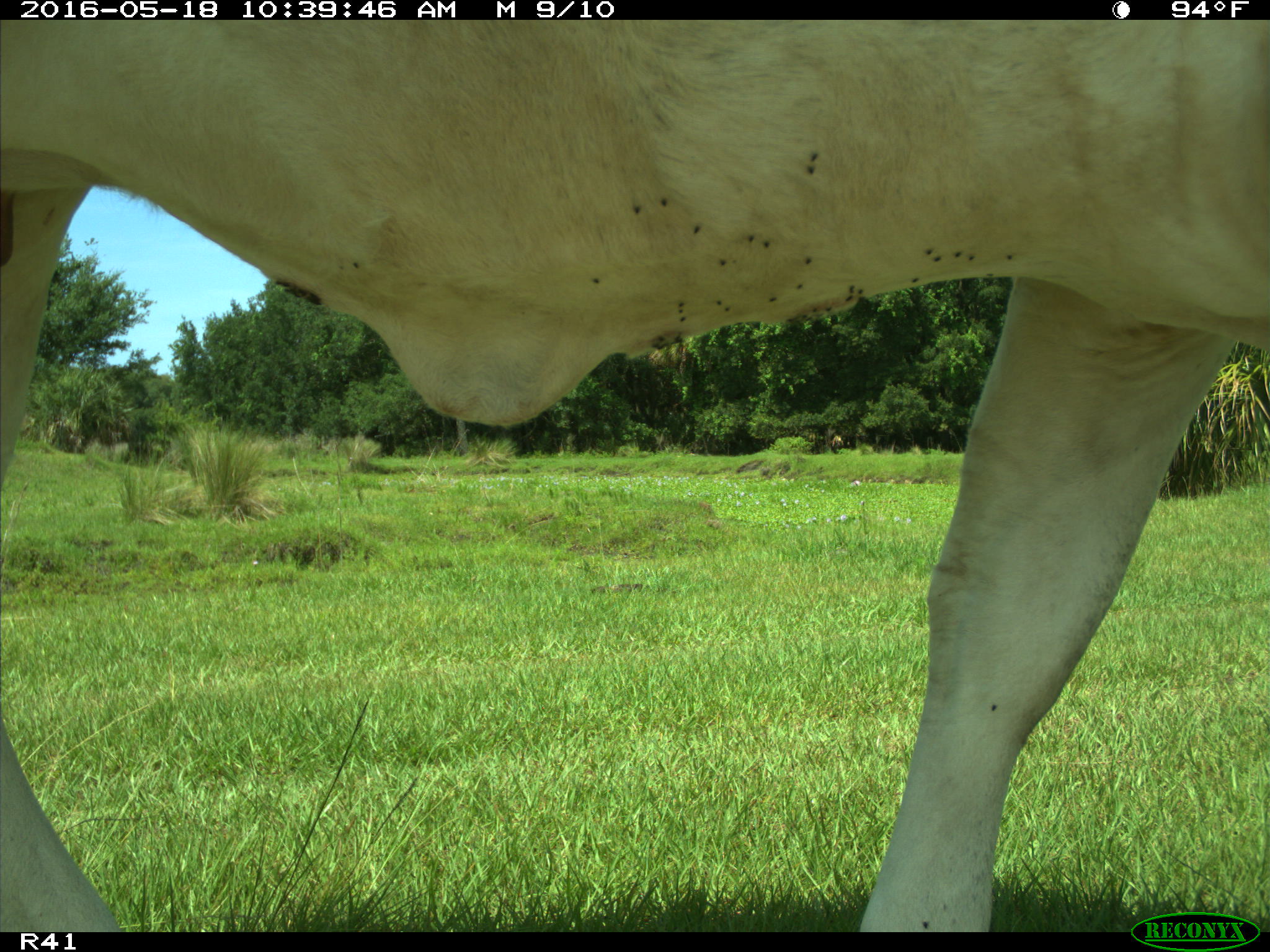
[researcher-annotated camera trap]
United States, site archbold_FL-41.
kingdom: Animalia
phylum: Chordata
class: Mammalia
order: Artiodactyla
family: Bovidae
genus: Bos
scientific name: Bos taurus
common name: domestic cow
Bos taurus (domestic cow).